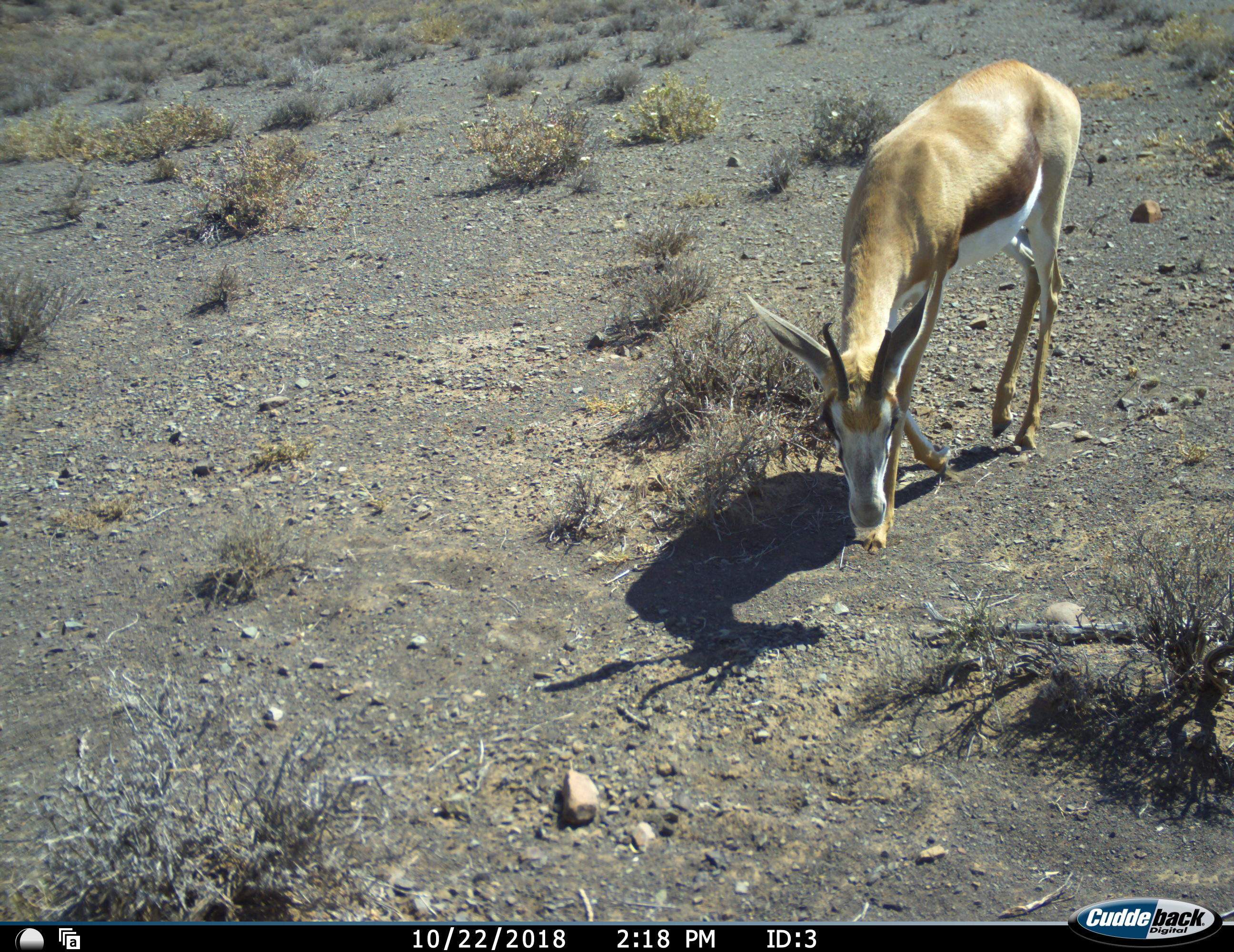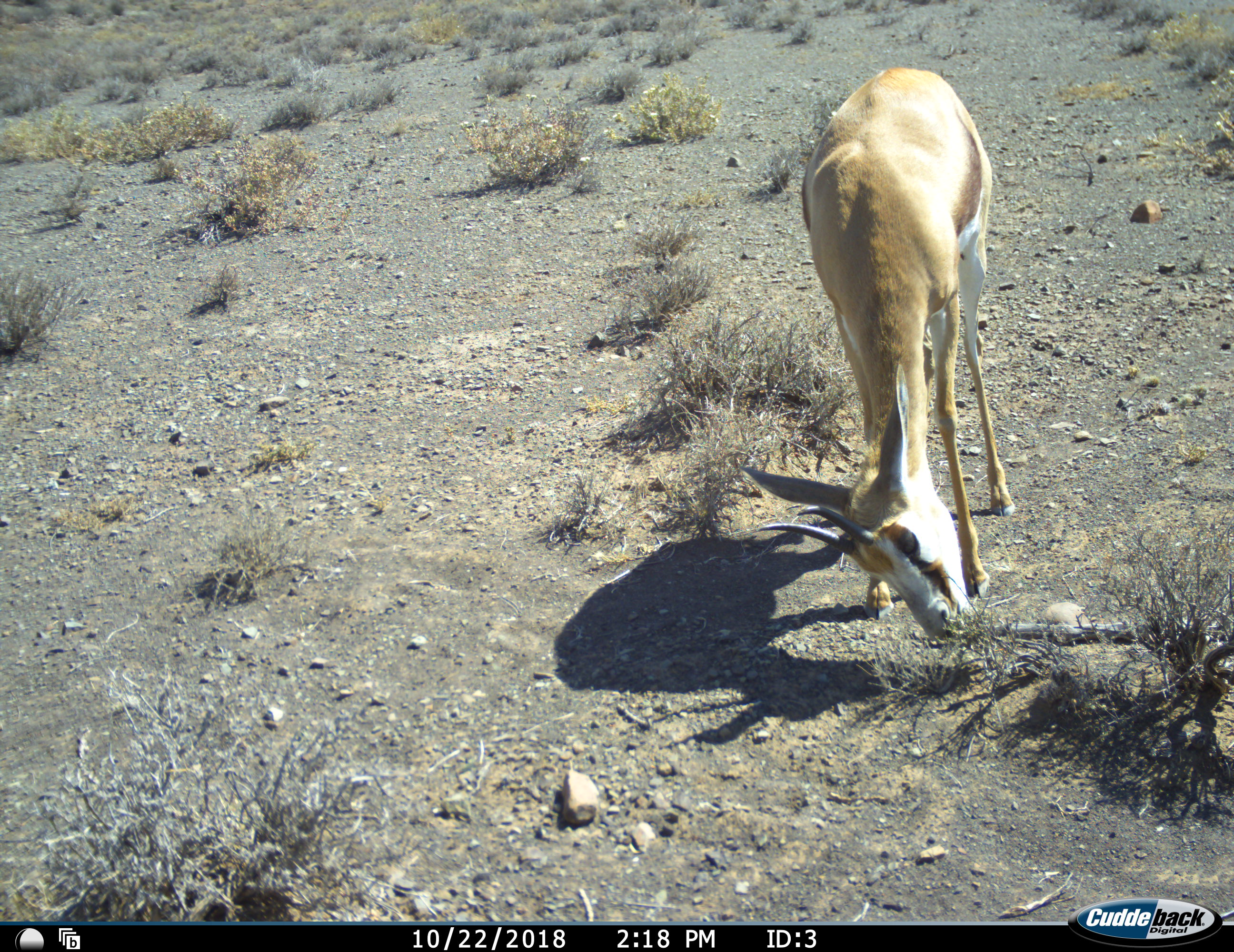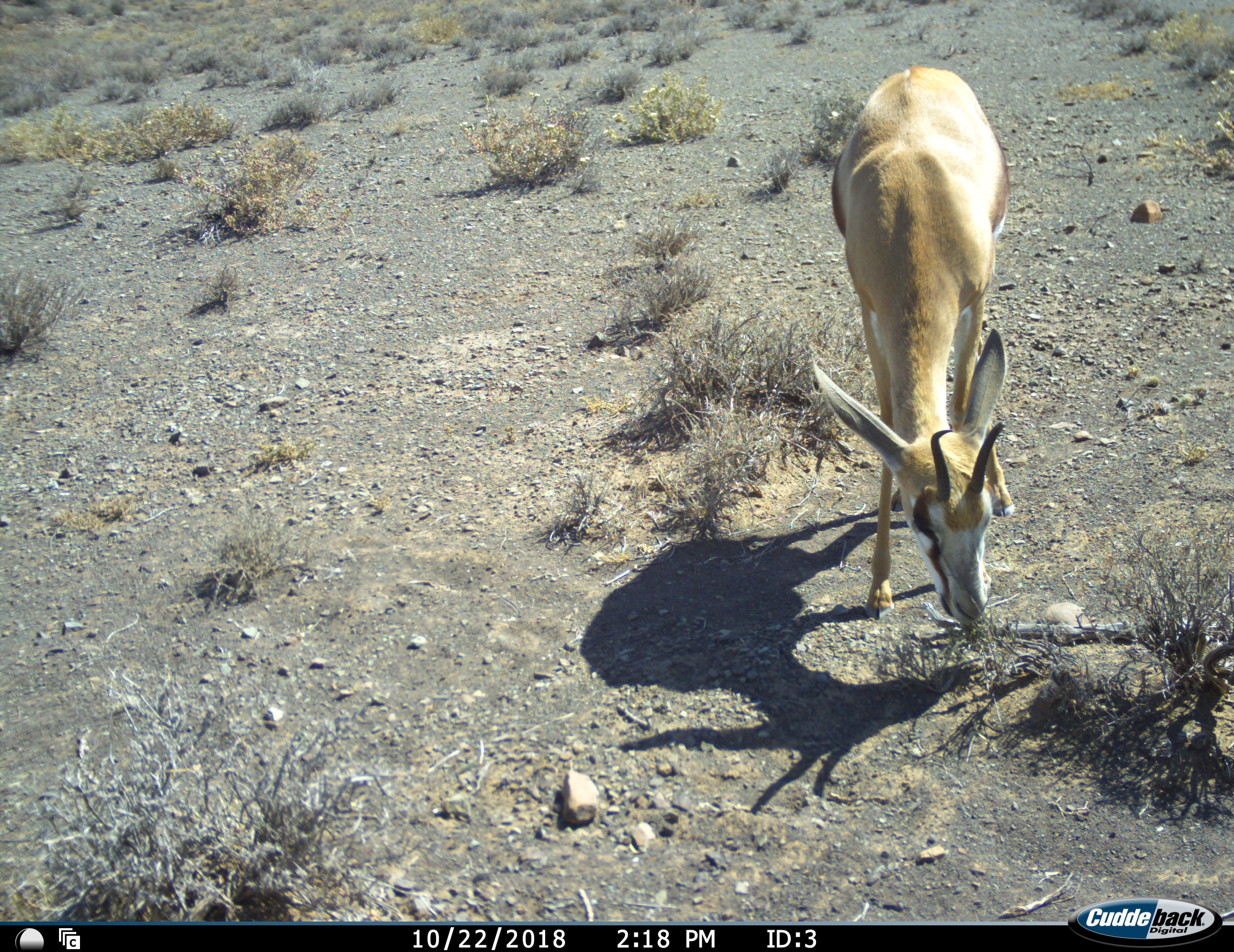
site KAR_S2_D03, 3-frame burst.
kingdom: Animalia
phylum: Chordata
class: Mammalia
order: Artiodactyla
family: Bovidae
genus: Antidorcas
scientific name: Antidorcas marsupialis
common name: springbok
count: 1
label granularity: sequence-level